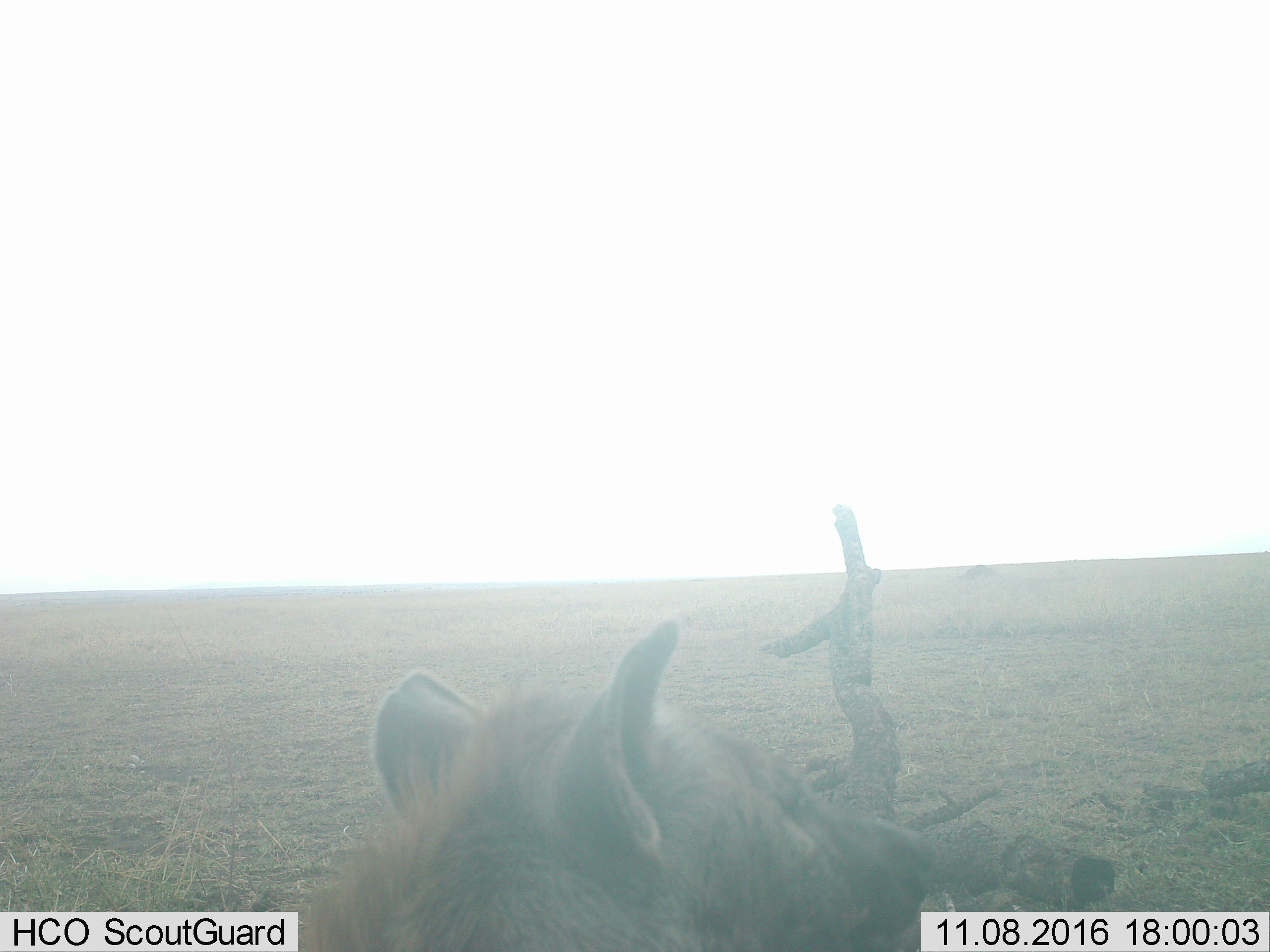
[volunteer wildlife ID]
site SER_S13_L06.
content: unidentified animal